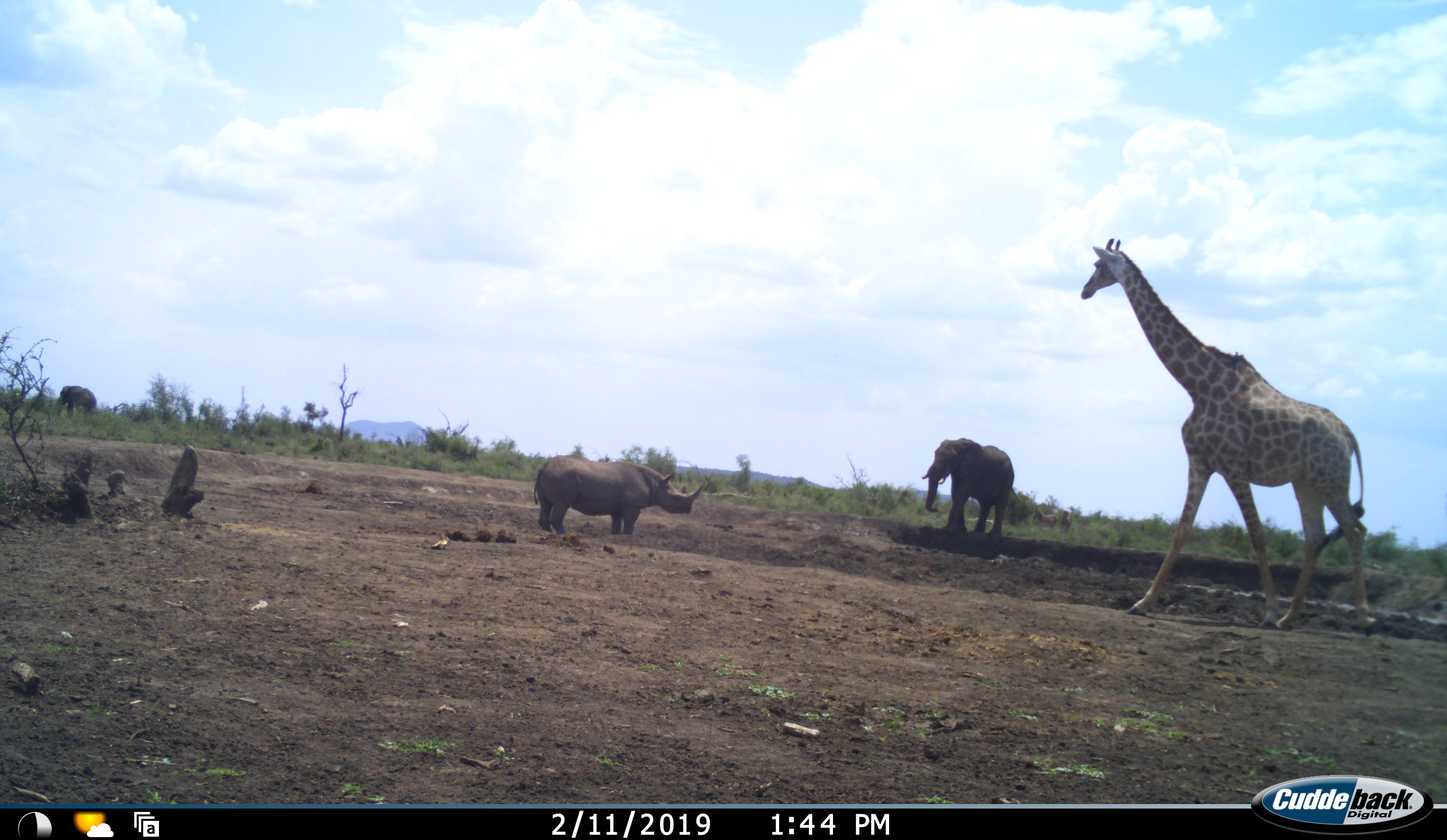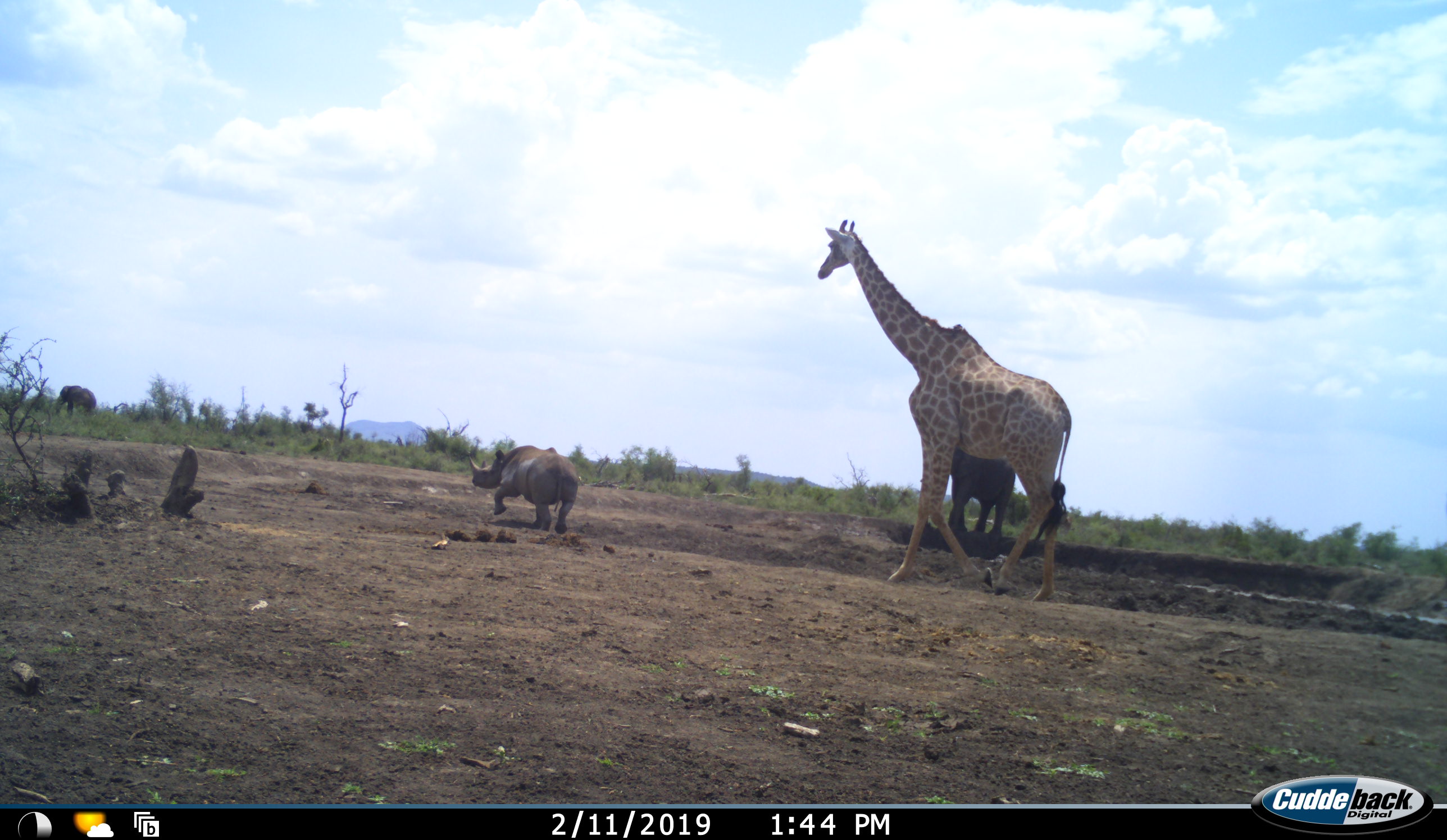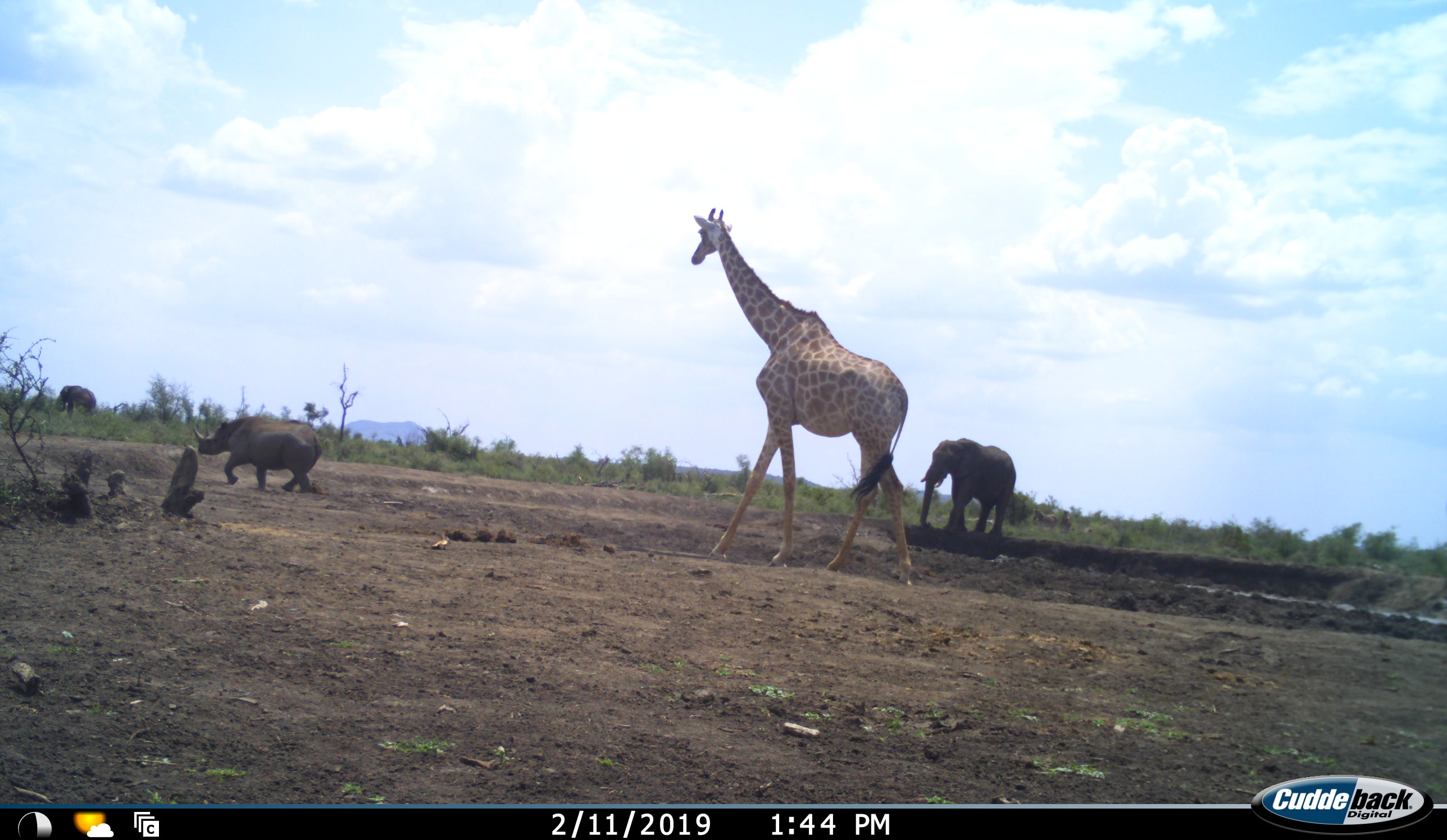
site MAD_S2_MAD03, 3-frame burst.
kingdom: Animalia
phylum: Chordata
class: Mammalia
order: Proboscidea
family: Elephantidae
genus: Loxodonta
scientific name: Loxodonta africana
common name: african bush elephant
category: elephant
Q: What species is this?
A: Elephant (african bush elephant) (Loxodonta africana).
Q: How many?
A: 2.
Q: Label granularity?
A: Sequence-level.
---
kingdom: Animalia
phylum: Chordata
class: Mammalia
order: Artiodactyla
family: Giraffidae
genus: Giraffa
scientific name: Giraffa camelopardalis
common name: giraffe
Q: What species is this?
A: Giraffe (Giraffa camelopardalis).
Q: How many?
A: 1.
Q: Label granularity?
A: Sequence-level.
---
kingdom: Animalia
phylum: Chordata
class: Mammalia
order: Perissodactyla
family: Rhinocerotidae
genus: Diceros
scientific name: Diceros bicornis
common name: black rhinoceros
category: rhinocerosblack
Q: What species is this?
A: Rhinocerosblack (black rhinoceros) (Diceros bicornis).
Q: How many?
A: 1.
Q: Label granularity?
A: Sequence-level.